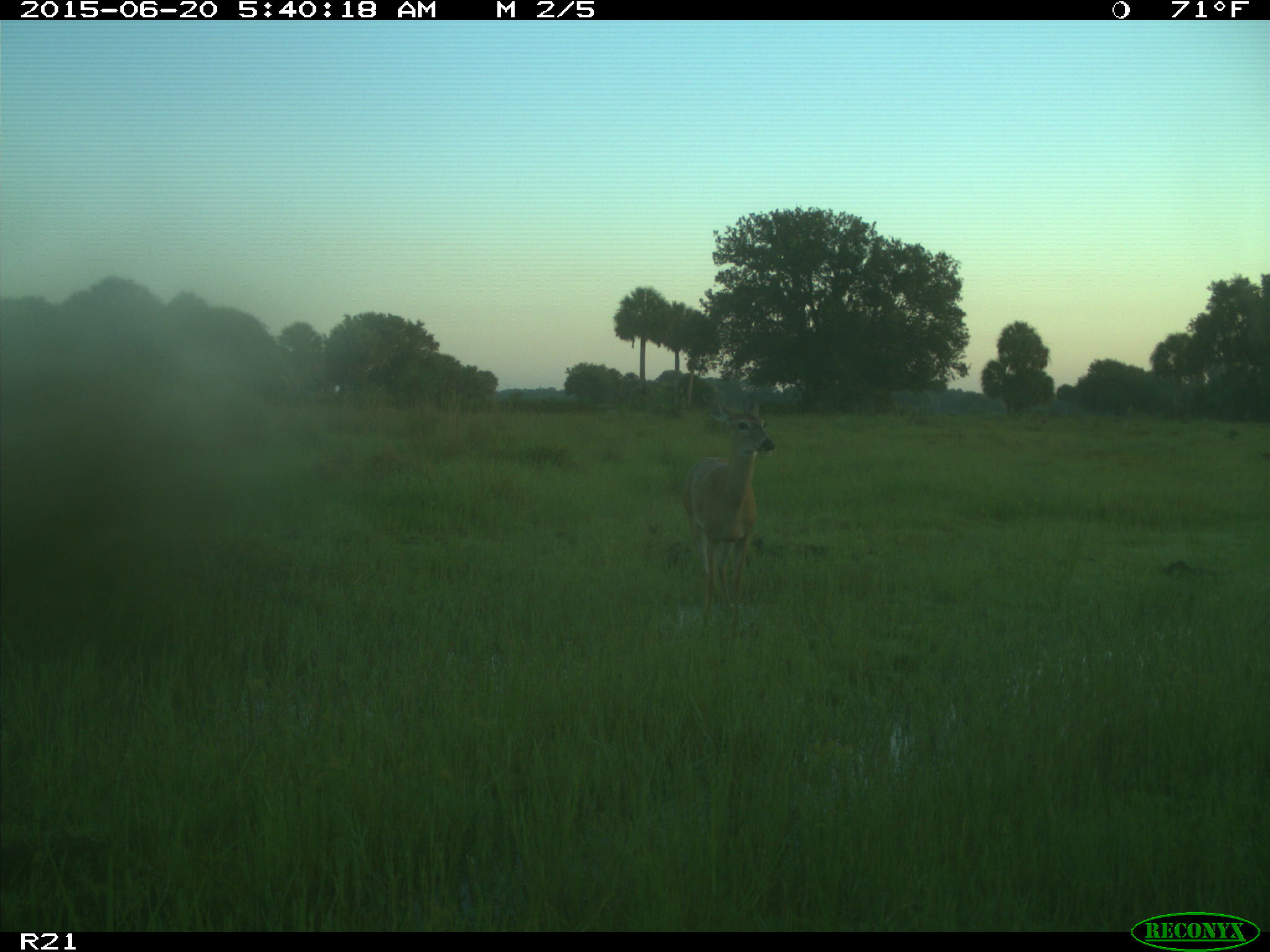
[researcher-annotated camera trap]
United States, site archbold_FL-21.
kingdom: Animalia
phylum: Chordata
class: Mammalia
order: Artiodactyla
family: Cervidae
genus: Odocoileus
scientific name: Odocoileus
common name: deer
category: unidentified deer